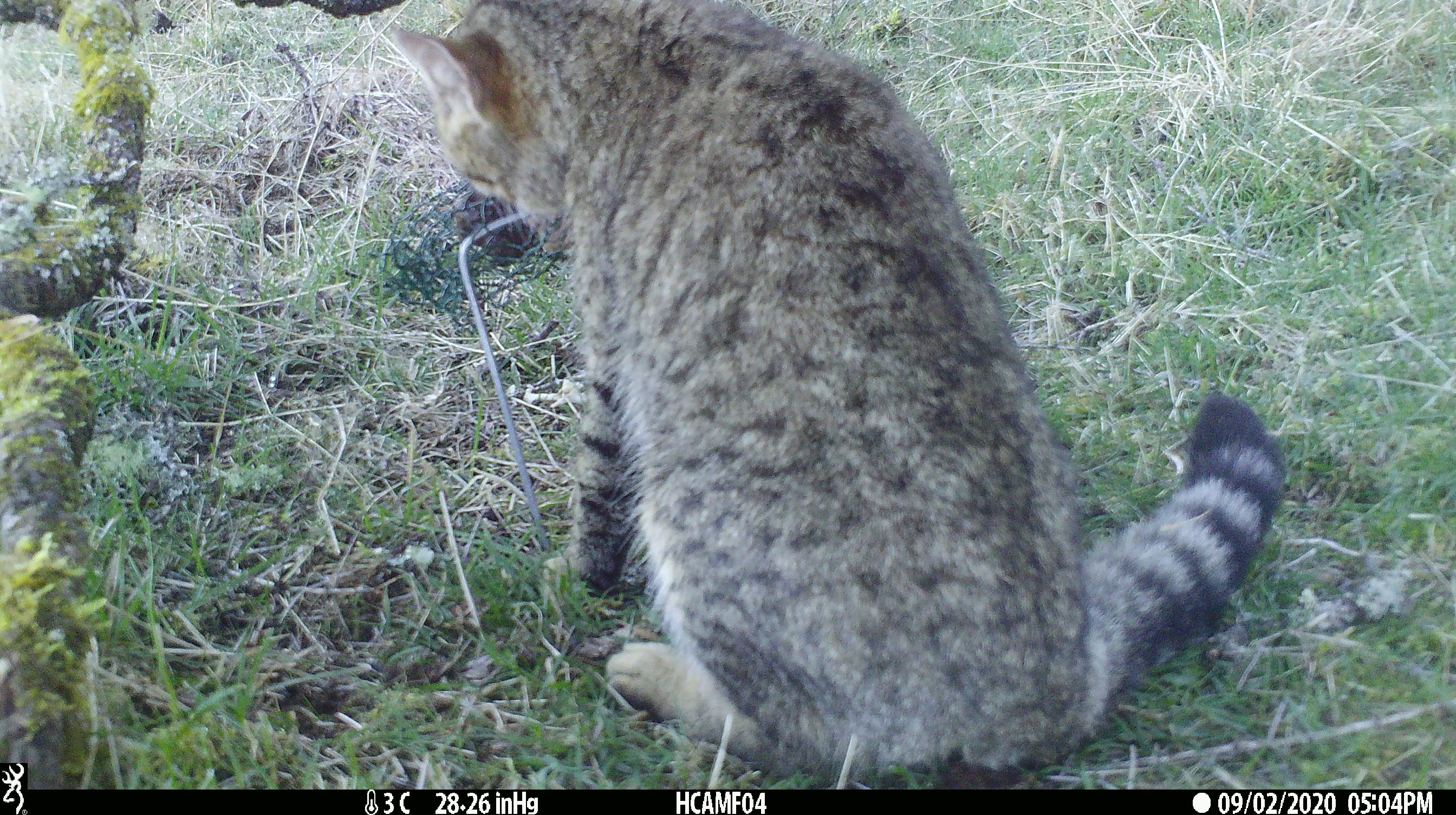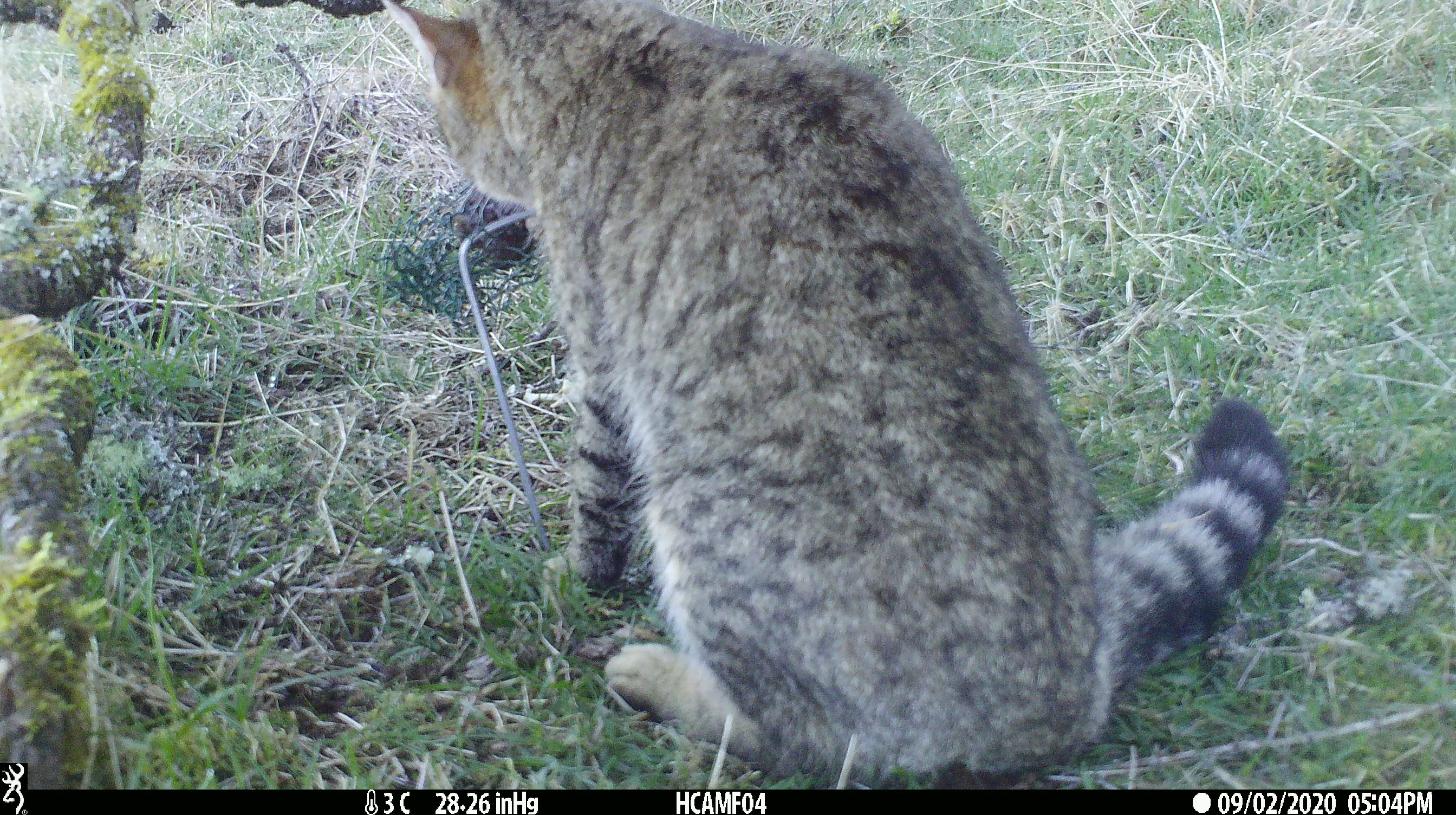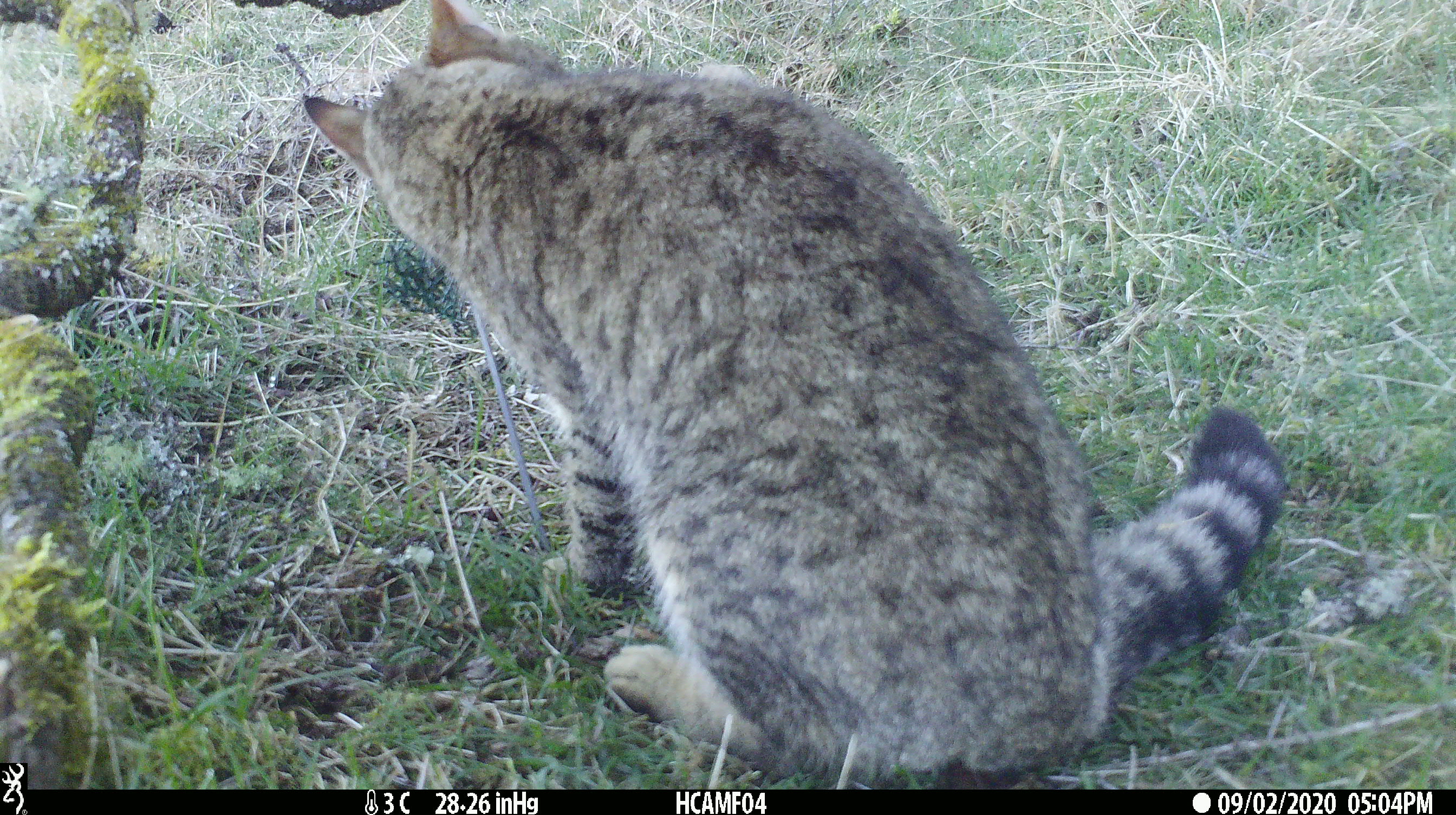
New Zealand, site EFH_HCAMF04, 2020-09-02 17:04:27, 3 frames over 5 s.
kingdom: Animalia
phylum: Chordata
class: Mammalia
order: Carnivora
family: Felidae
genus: Felis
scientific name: Felis catus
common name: domestic cat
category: cat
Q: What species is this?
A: Cat (domestic cat) (Felis catus).